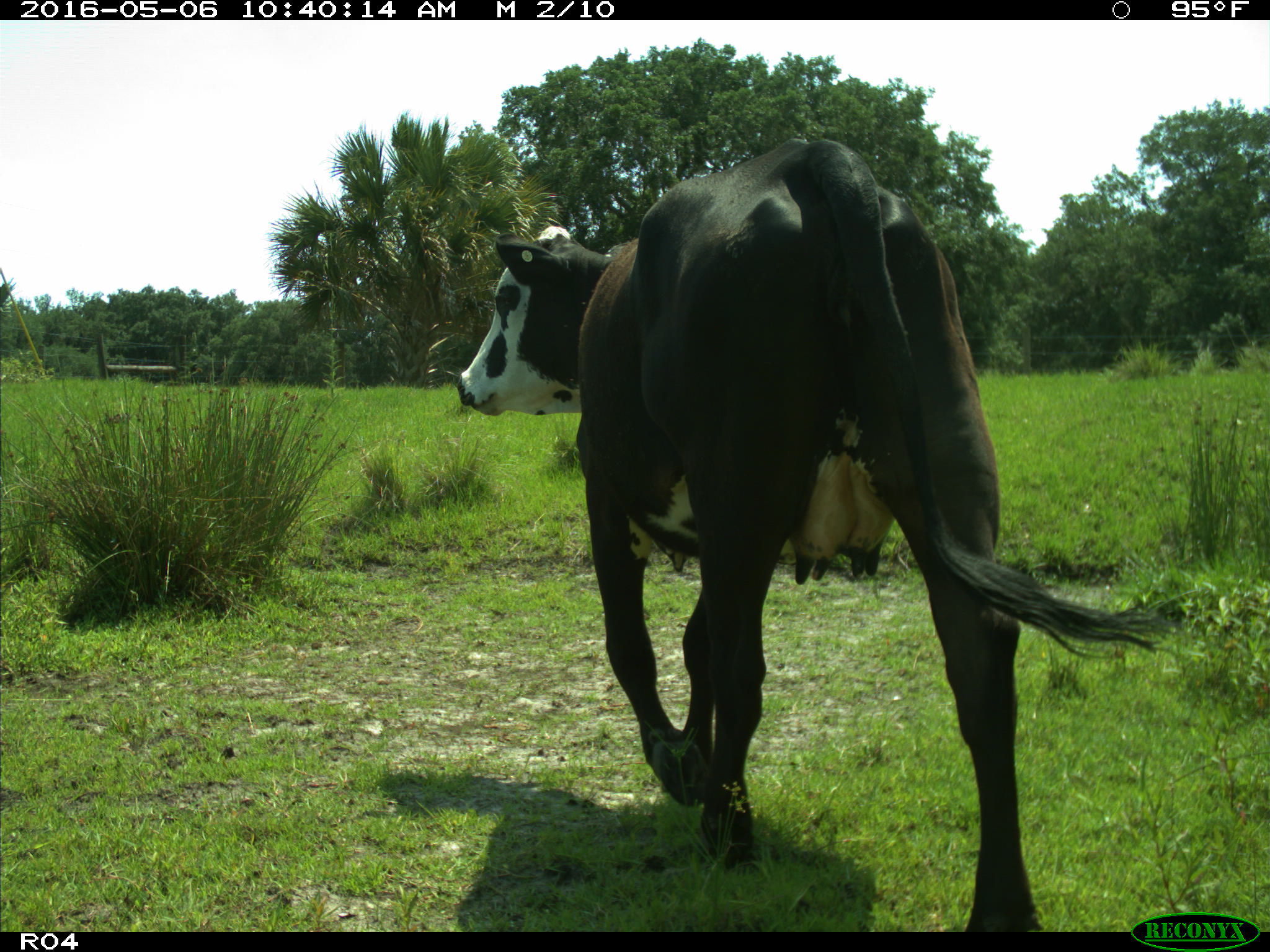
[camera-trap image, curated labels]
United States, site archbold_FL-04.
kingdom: Animalia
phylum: Chordata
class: Mammalia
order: Artiodactyla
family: Bovidae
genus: Bos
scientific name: Bos taurus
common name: domestic cow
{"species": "Bos taurus (domestic cow)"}